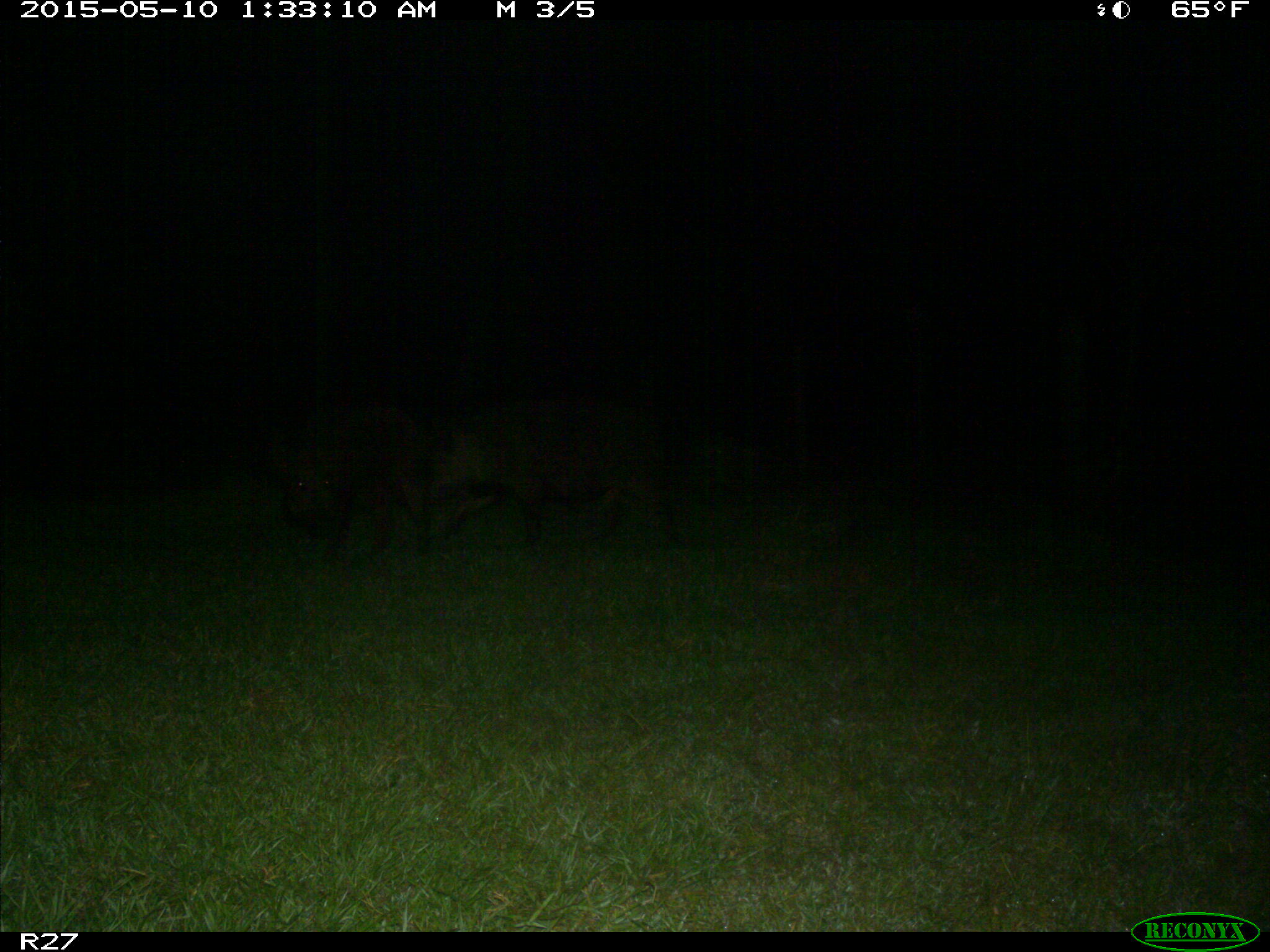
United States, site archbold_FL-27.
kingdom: Animalia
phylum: Chordata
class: Mammalia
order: Artiodactyla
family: Suidae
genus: Sus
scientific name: Sus scrofa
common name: wild boar